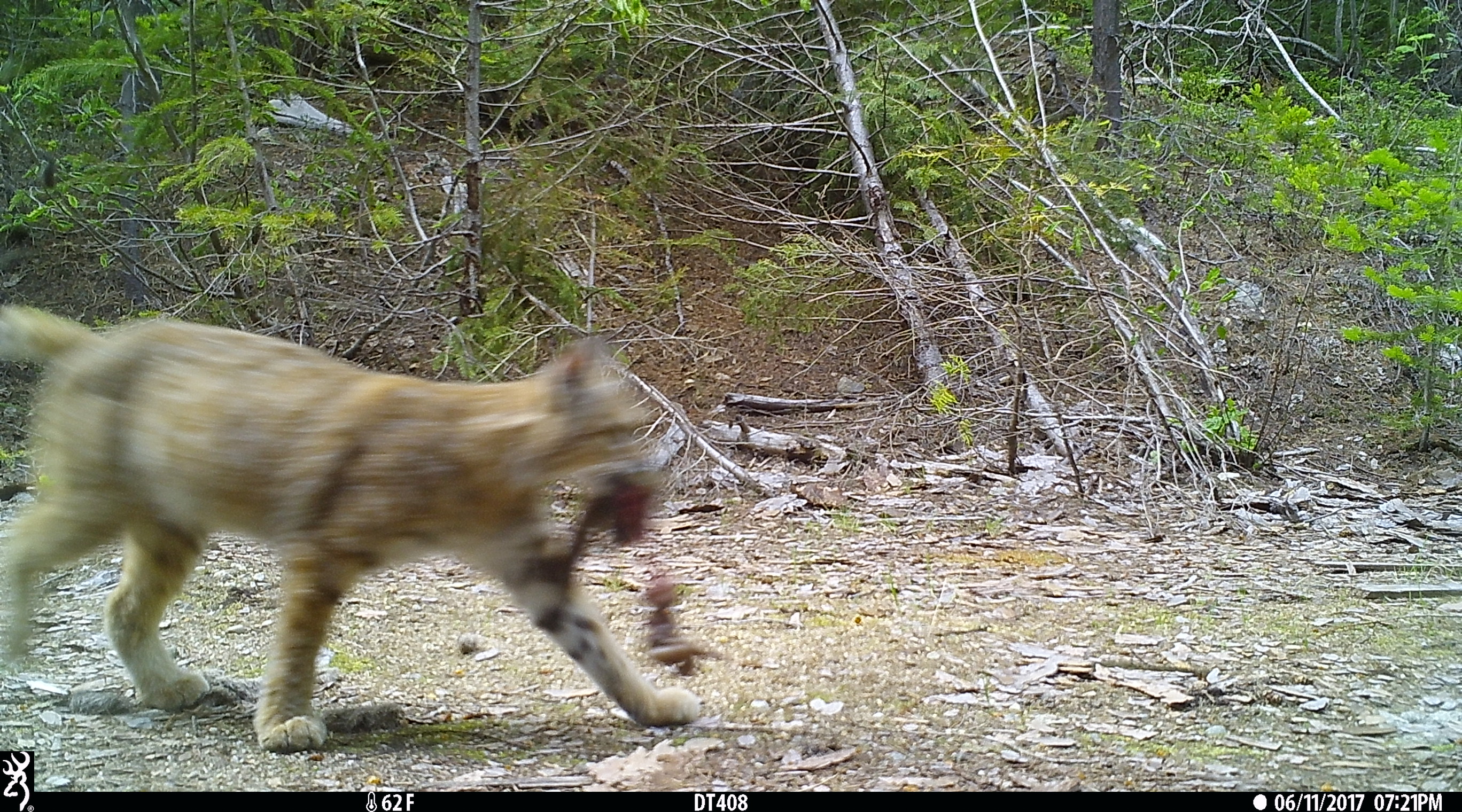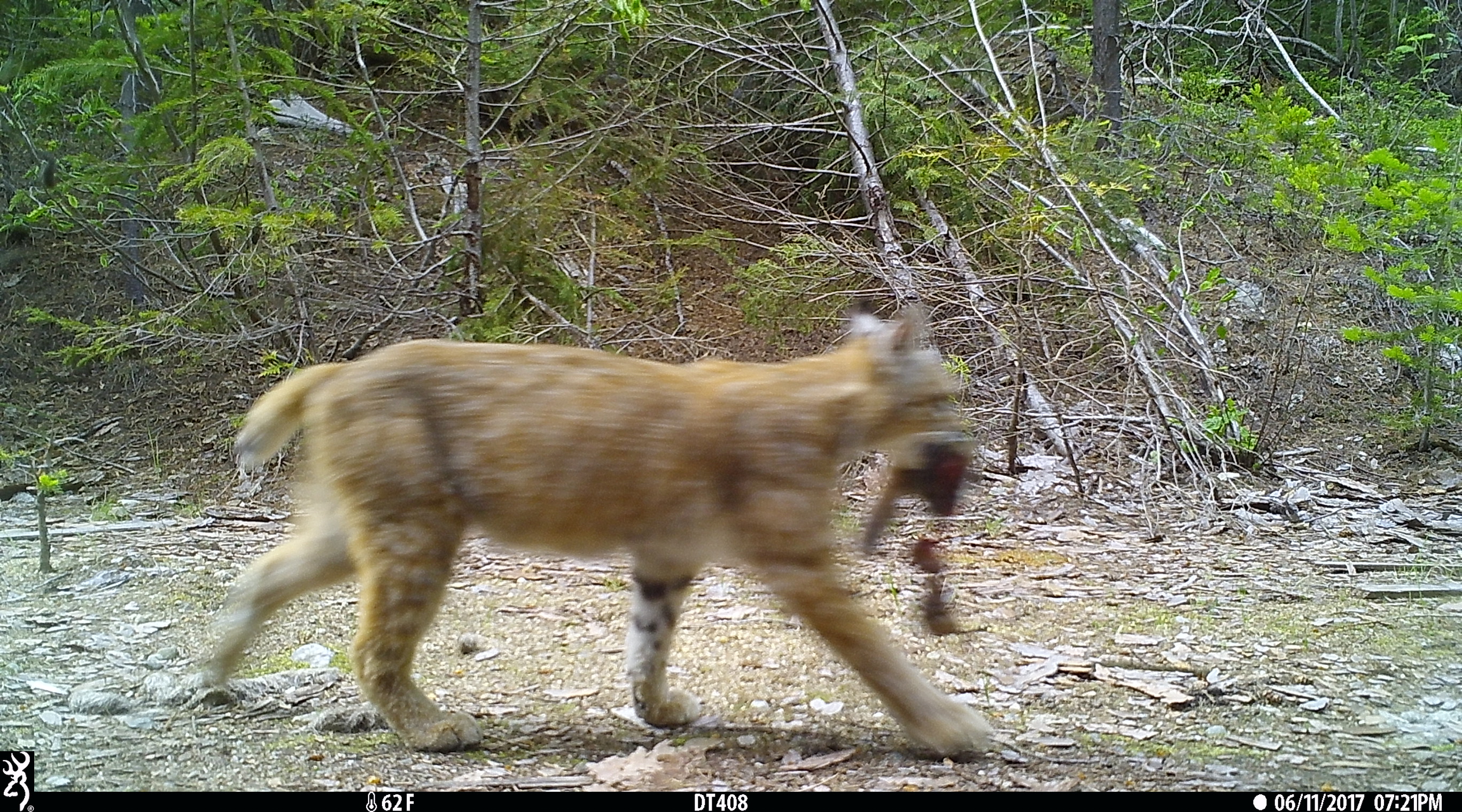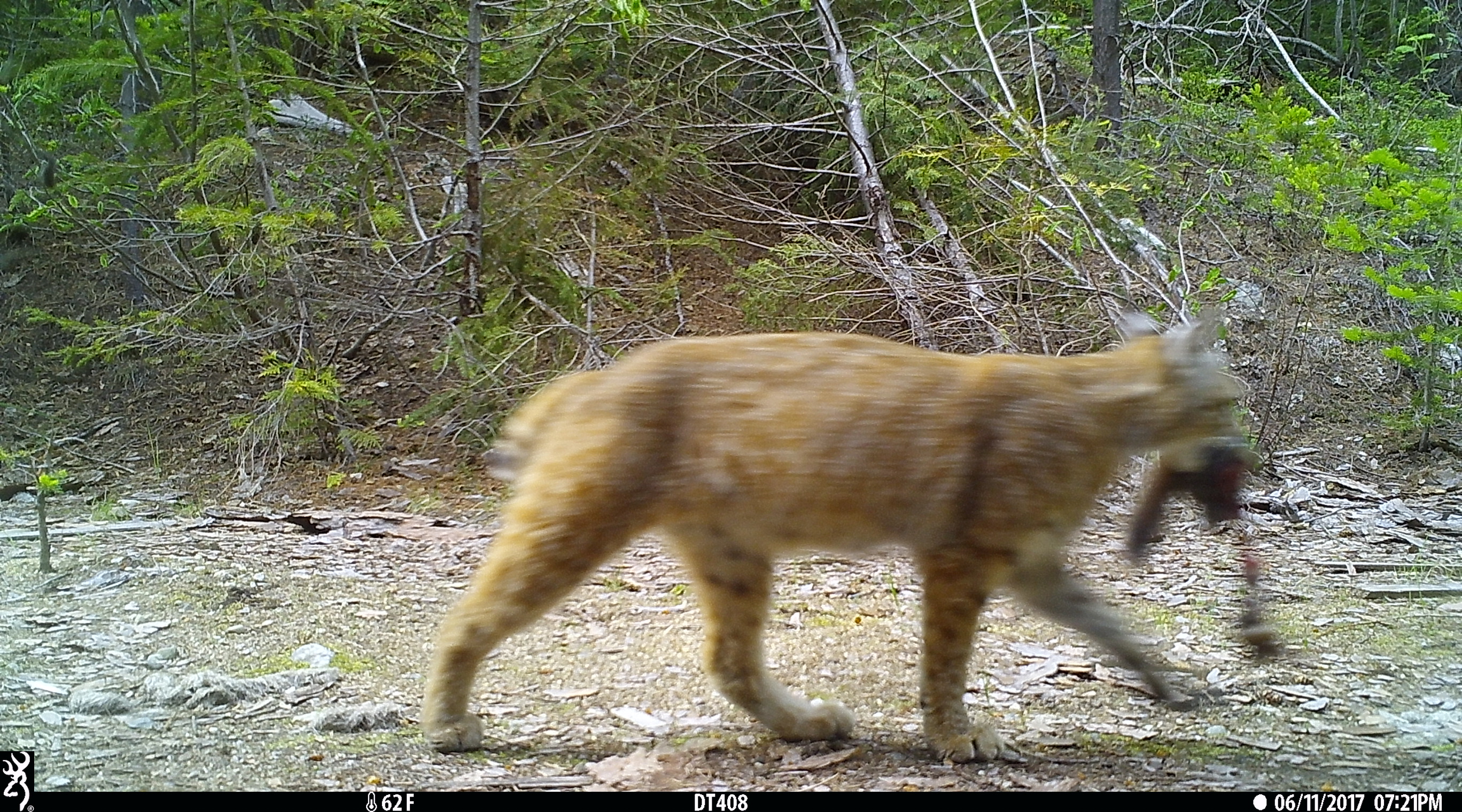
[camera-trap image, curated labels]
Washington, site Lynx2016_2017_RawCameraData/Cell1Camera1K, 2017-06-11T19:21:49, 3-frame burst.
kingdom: Animalia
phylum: Chordata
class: Mammalia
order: Carnivora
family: Felidae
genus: Lynx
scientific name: Lynx rufus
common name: bobcat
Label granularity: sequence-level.